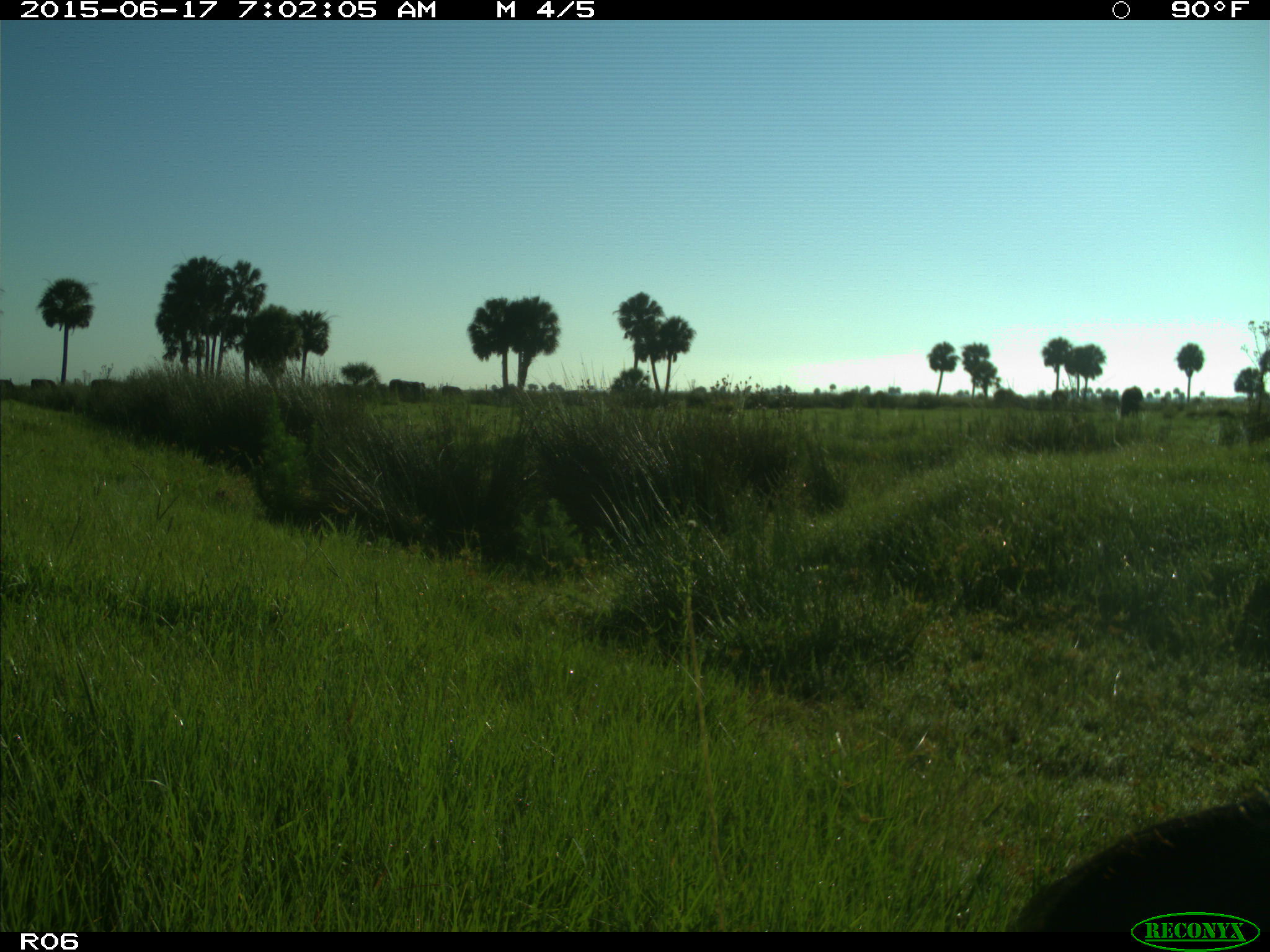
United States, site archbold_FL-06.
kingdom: Animalia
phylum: Chordata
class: Mammalia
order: Artiodactyla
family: Bovidae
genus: Bos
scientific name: Bos taurus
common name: domestic cow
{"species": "Bos taurus (domestic cow)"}